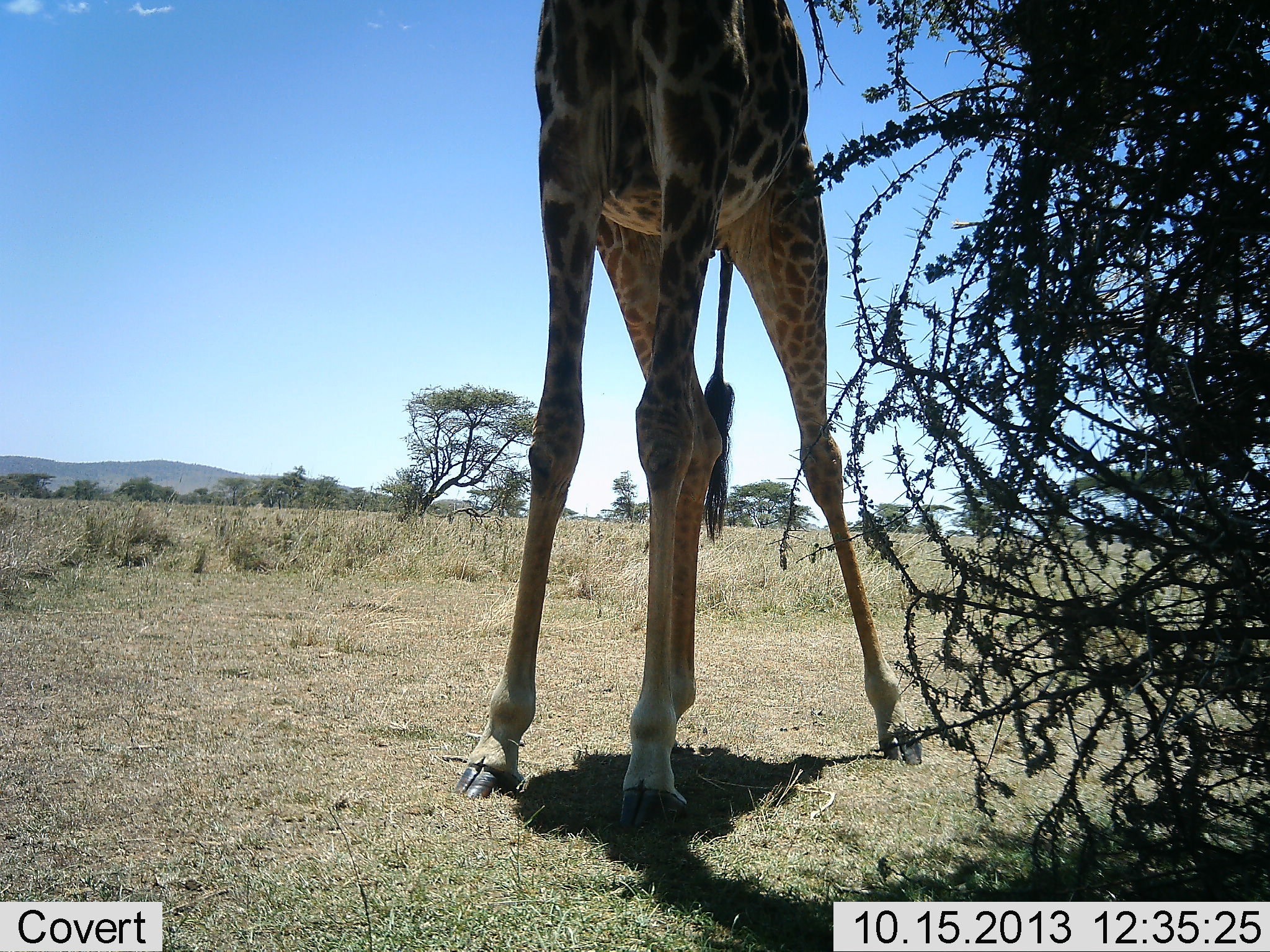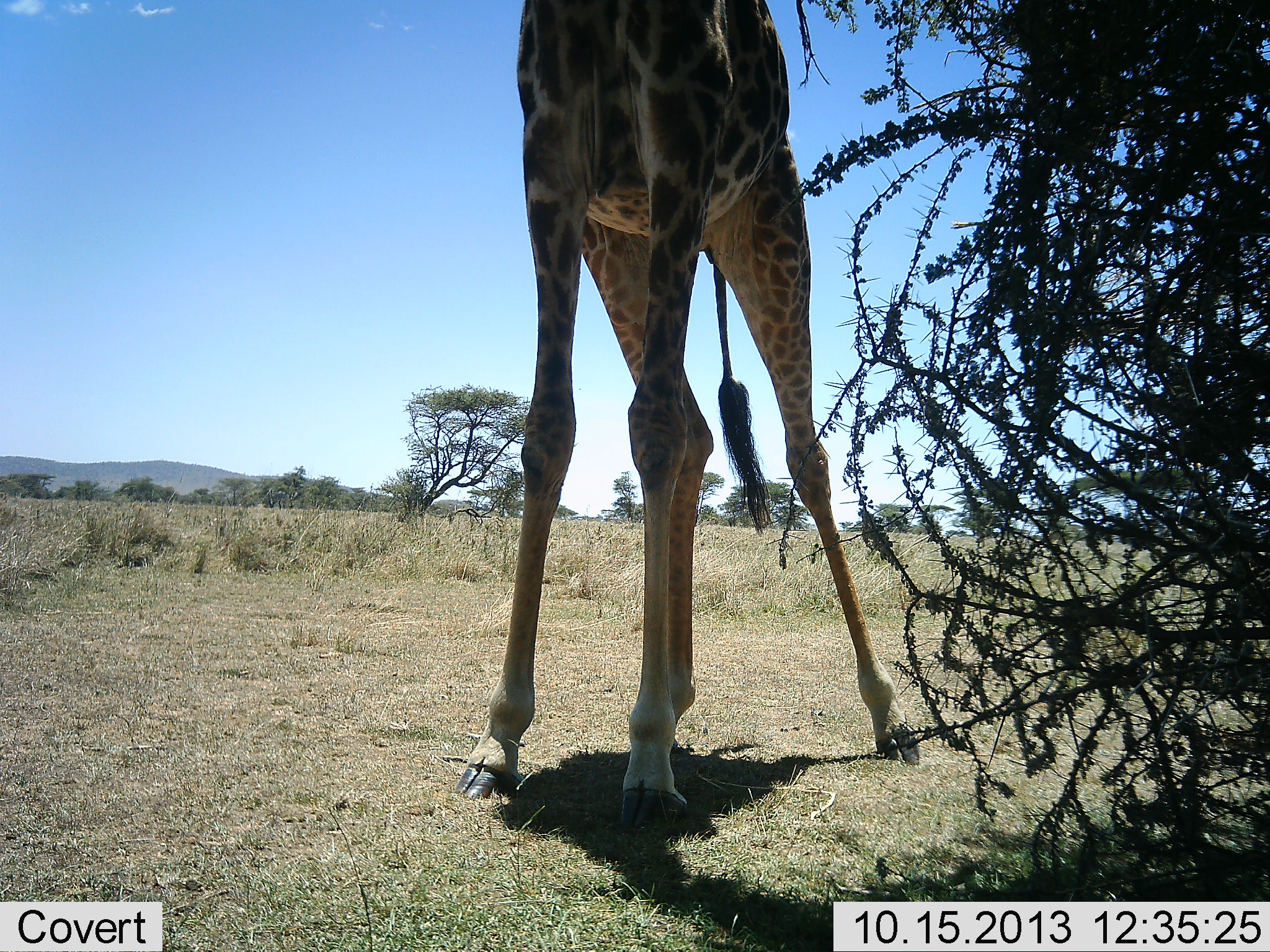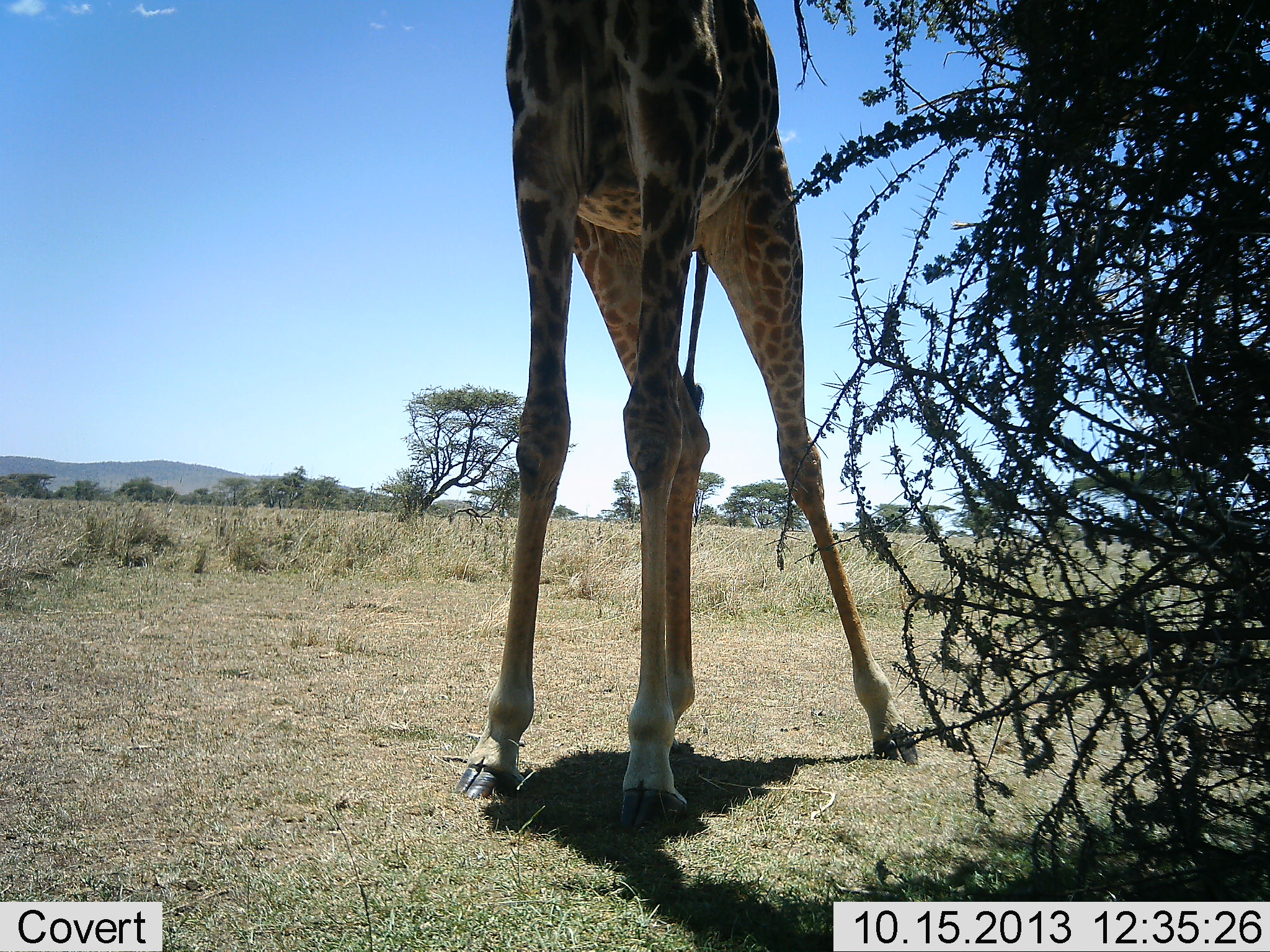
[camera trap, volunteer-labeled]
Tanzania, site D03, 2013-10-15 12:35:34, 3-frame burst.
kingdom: Animalia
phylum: Chordata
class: Mammalia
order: Artiodactyla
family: Giraffidae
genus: Giraffa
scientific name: Giraffa camelopardalis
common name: giraffe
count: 1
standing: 90%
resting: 0%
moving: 0%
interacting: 0%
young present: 0%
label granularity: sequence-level